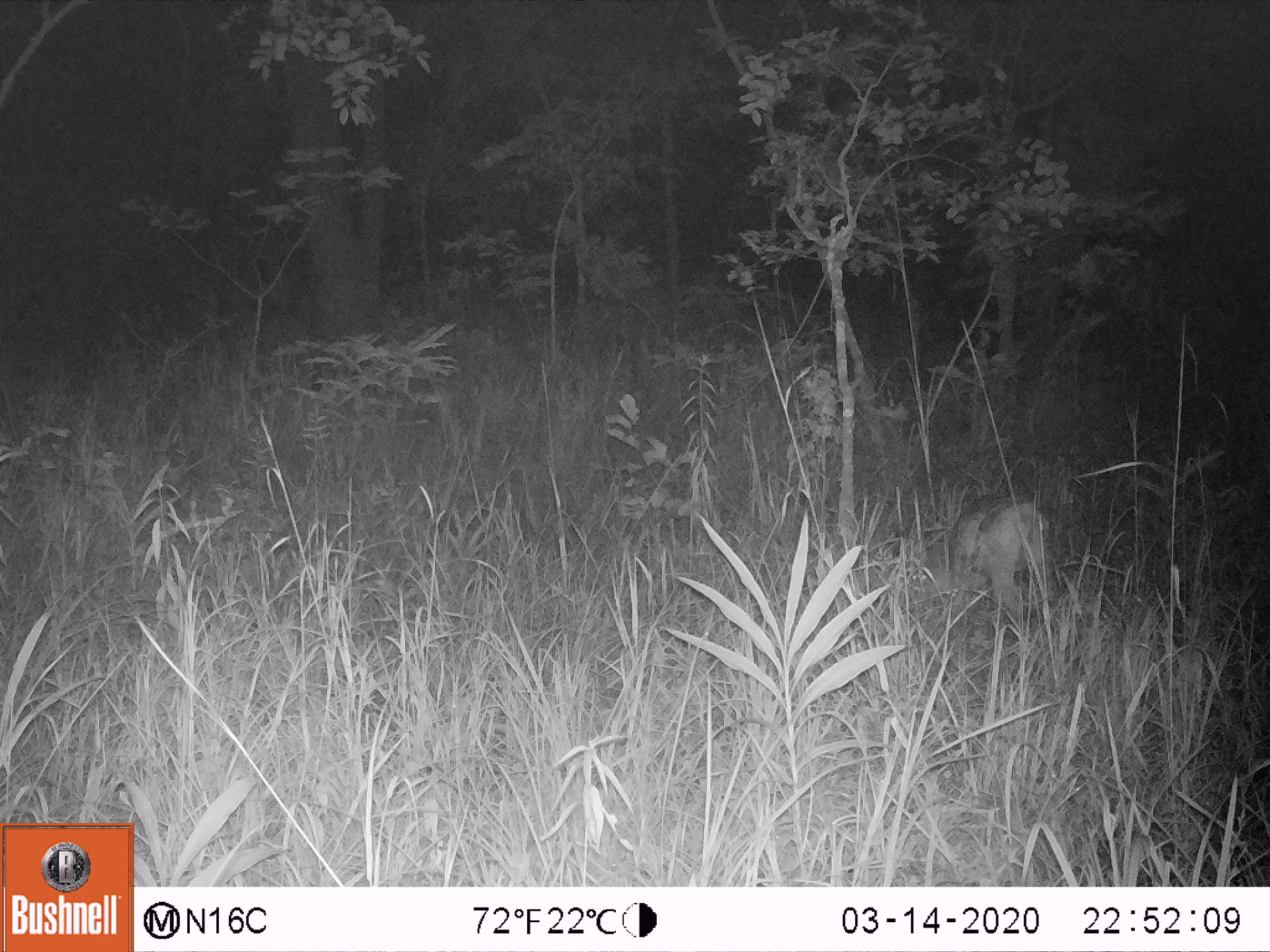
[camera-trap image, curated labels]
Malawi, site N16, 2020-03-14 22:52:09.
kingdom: Animalia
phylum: Chordata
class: Mammalia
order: Artiodactyla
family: Bovidae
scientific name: Antilopinae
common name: small antelope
Small antelope (Antilopinae), count 1.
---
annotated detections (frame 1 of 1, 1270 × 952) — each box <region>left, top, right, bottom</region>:
small antelope: <region>911, 465, 1082, 645</region>